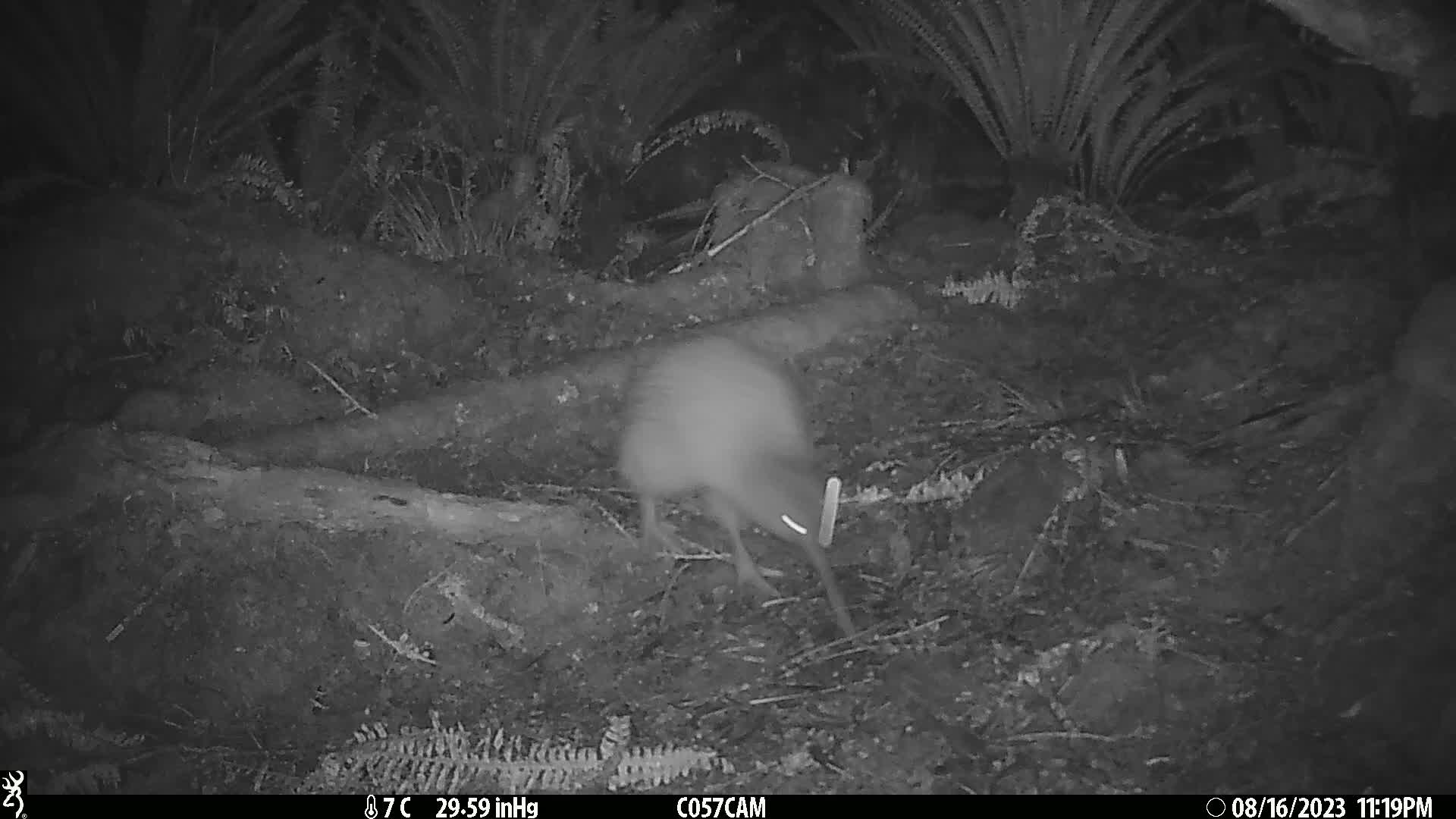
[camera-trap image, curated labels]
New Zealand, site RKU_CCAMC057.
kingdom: Animalia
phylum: Chordata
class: Aves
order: Apterygiformes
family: Apterygidae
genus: Apteryx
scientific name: Apteryx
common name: kiwi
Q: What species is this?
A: Kiwi (Apteryx).